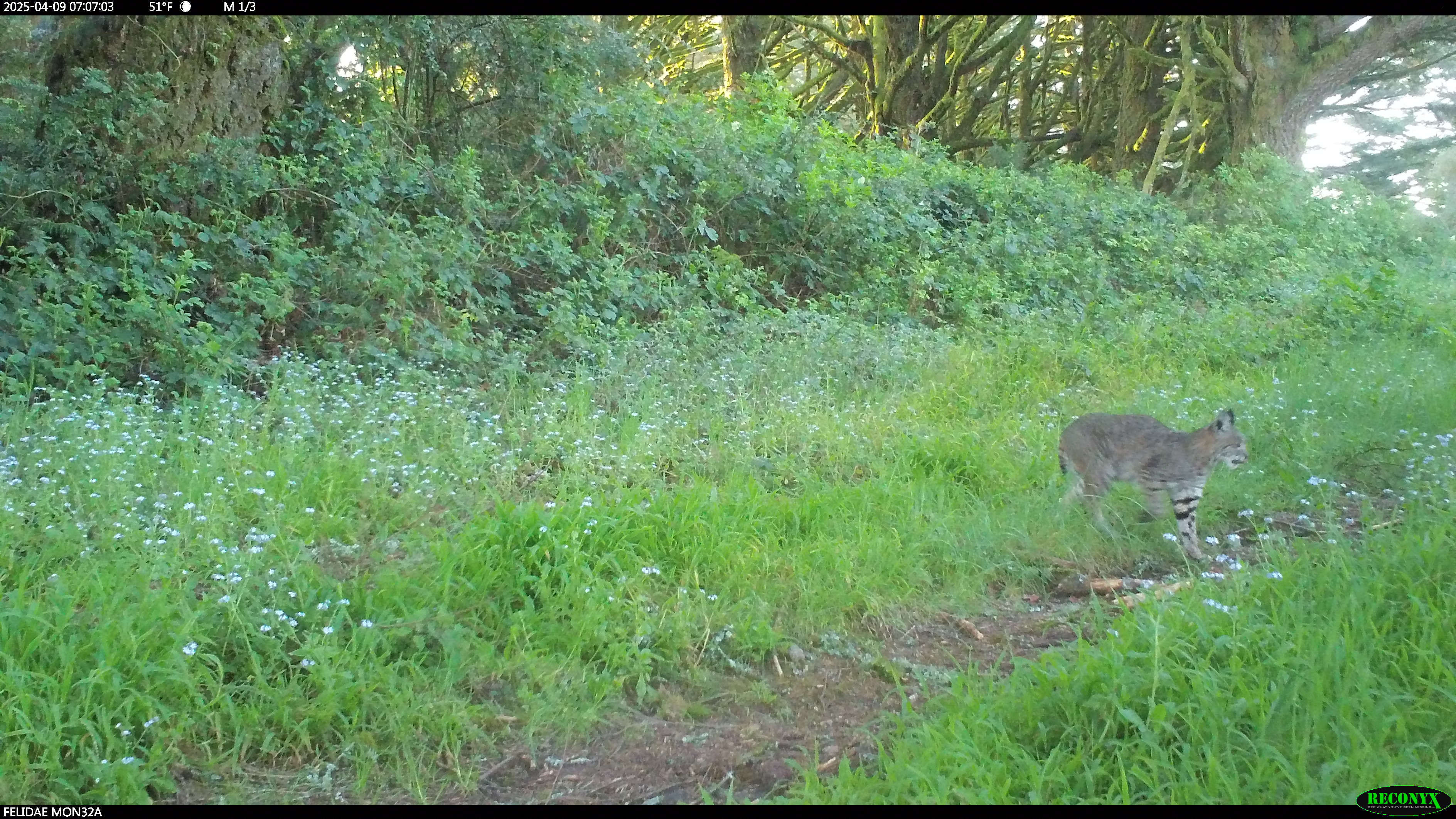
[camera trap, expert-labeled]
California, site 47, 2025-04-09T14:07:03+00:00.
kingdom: Animalia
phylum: Chordata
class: Mammalia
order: Carnivora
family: Felidae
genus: Lynx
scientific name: Lynx rufus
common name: bobcat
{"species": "bobcat (Lynx rufus)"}